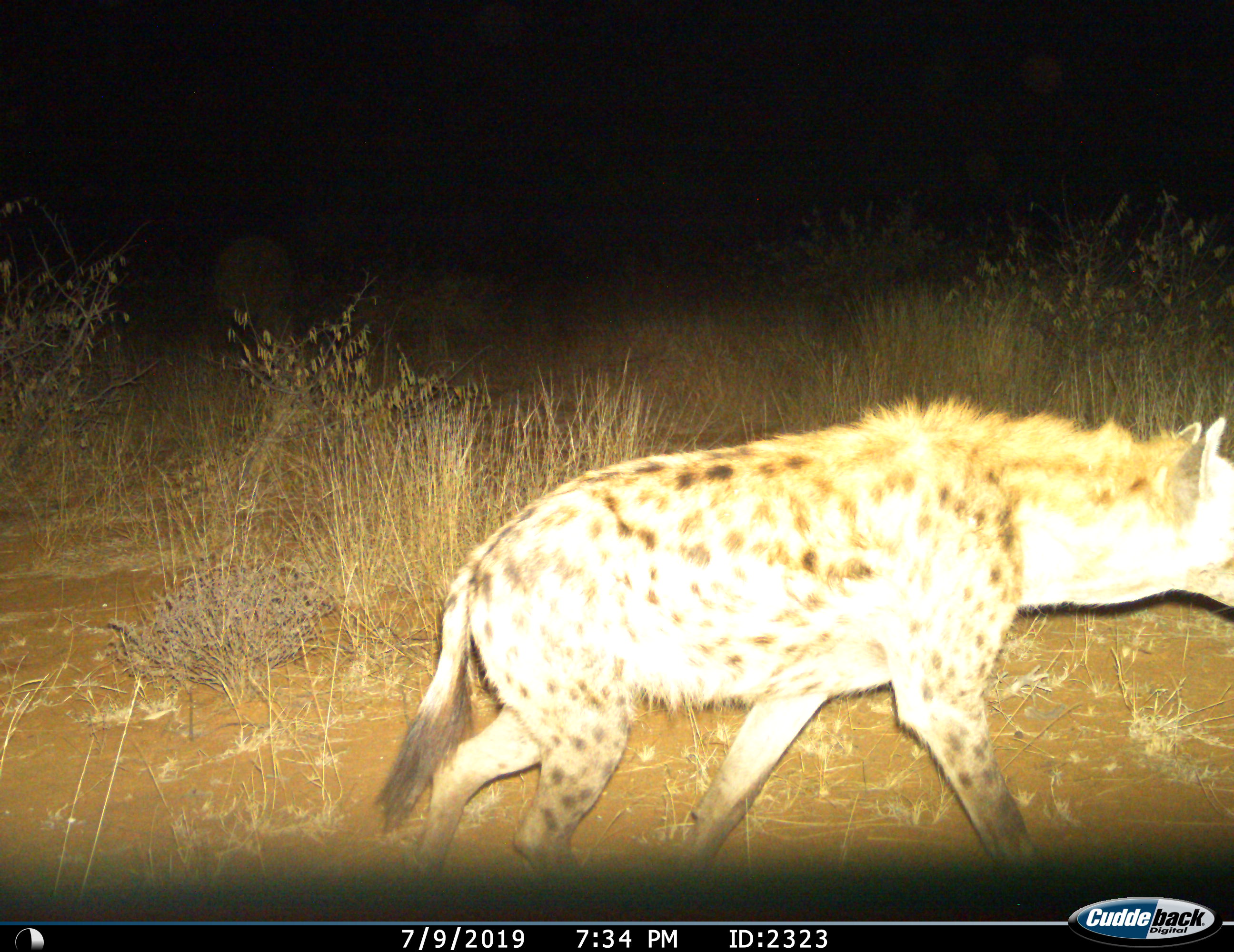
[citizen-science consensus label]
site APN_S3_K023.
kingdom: Animalia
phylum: Chordata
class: Mammalia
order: Carnivora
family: Hyaenidae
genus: Crocuta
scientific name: Crocuta crocuta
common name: spotted hyena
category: hyenaspotted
Hyenaspotted (spotted hyena) (Crocuta crocuta), count 1. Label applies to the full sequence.